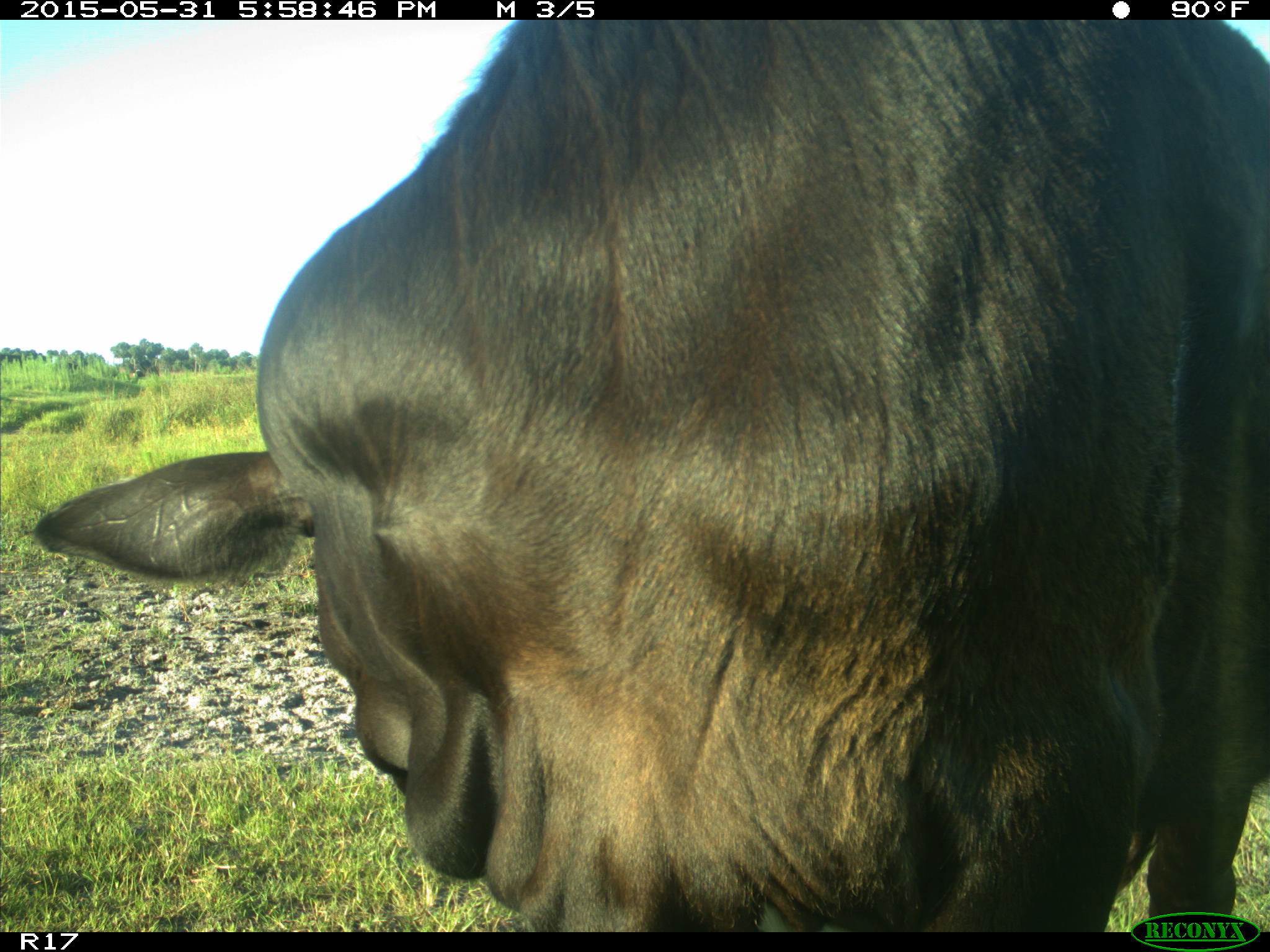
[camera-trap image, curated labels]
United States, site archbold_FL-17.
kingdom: Animalia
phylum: Chordata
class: Mammalia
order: Artiodactyla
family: Bovidae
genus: Bos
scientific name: Bos taurus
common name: domestic cow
Bos taurus (domestic cow).